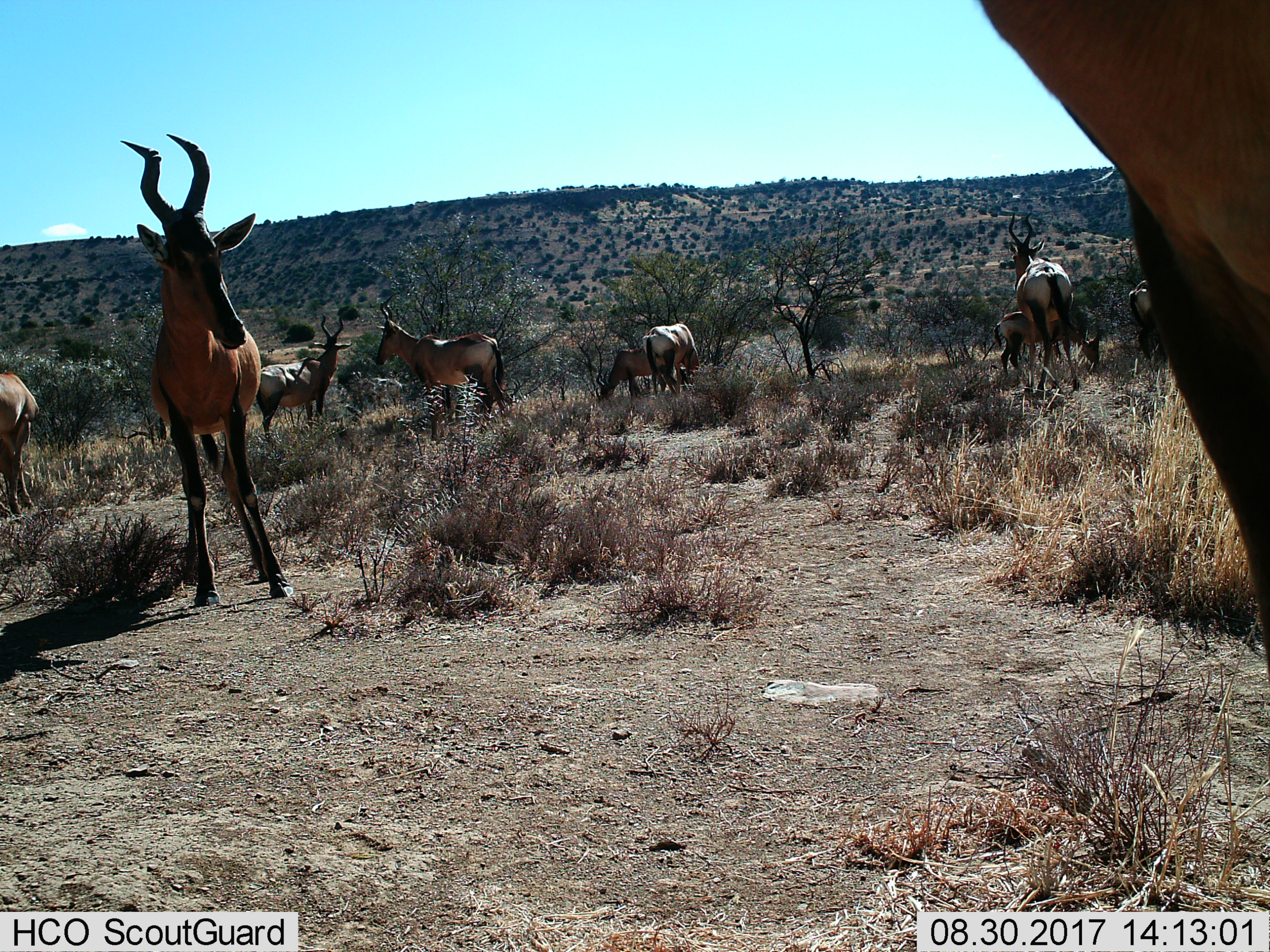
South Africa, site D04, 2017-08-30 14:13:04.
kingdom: Animalia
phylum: Chordata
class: Mammalia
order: Artiodactyla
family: Bovidae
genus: Alcelaphus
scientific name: Alcelaphus buselaphus caama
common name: red hartebeest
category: hartebeestred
Hartebeestred (red hartebeest) (Alcelaphus buselaphus caama), count 10. Behavior (volunteer vote fractions): standing 90%, resting 0%, moving 20%, interacting 20%. Young present (vote fraction): 30%. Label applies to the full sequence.